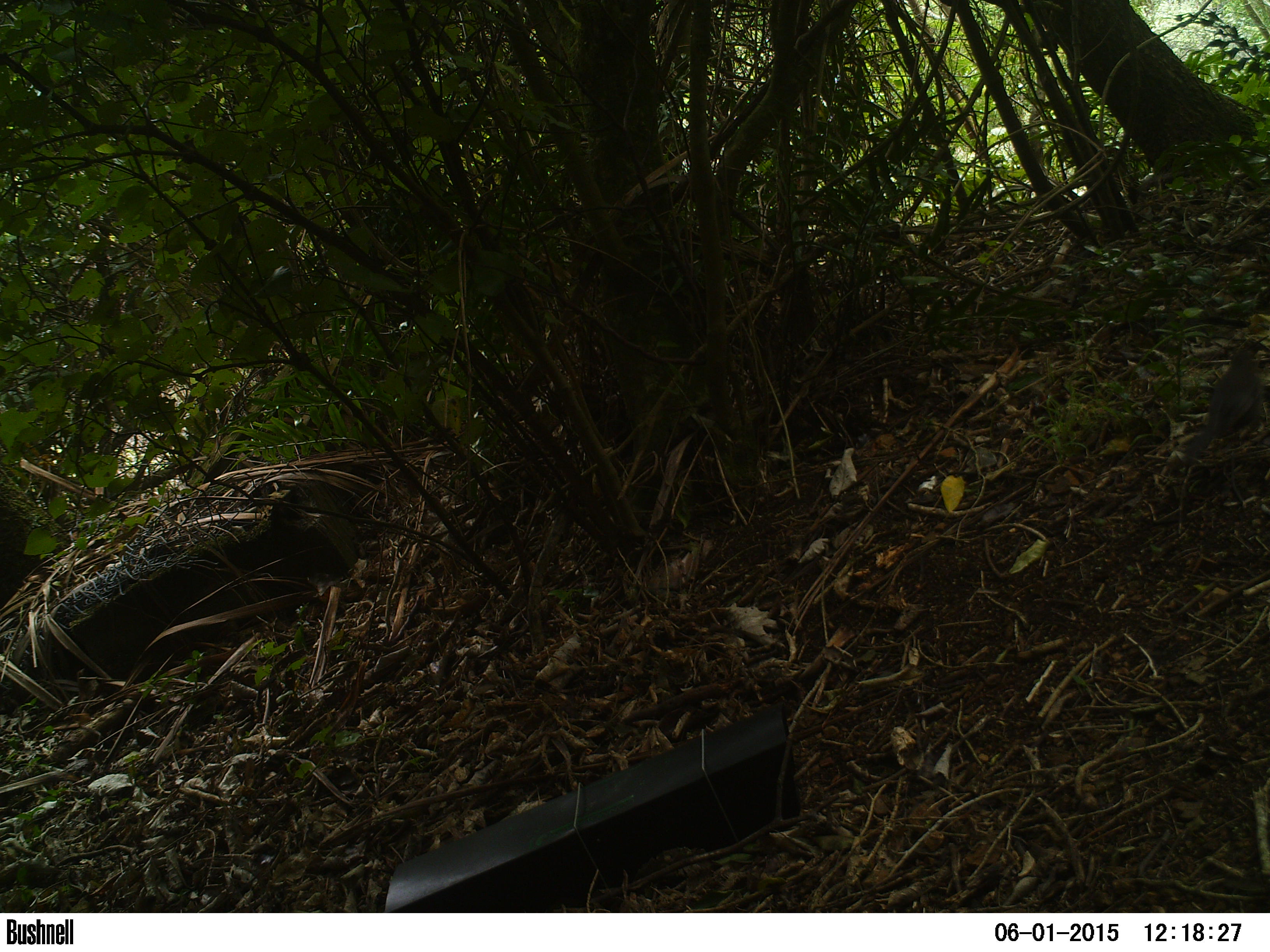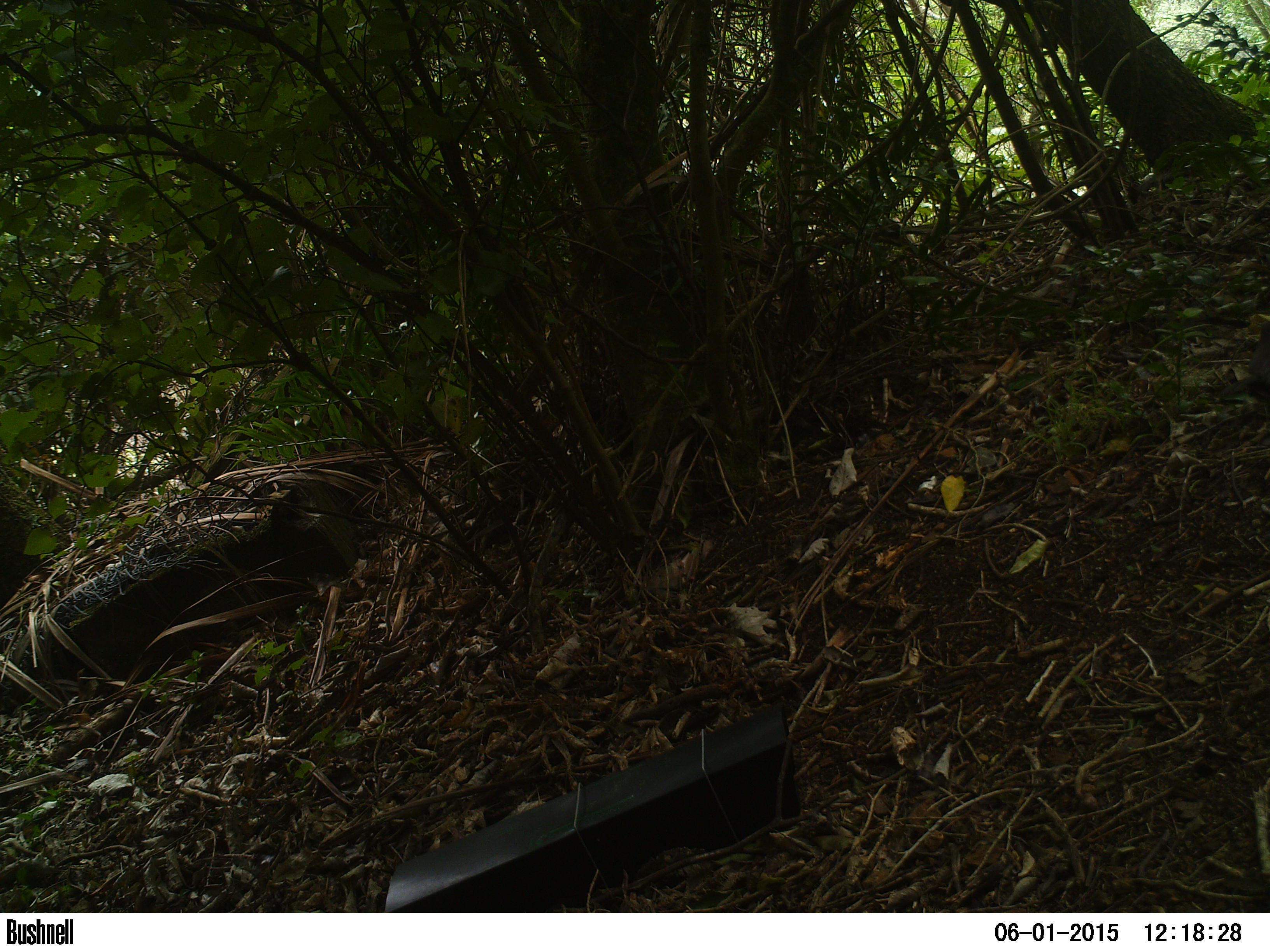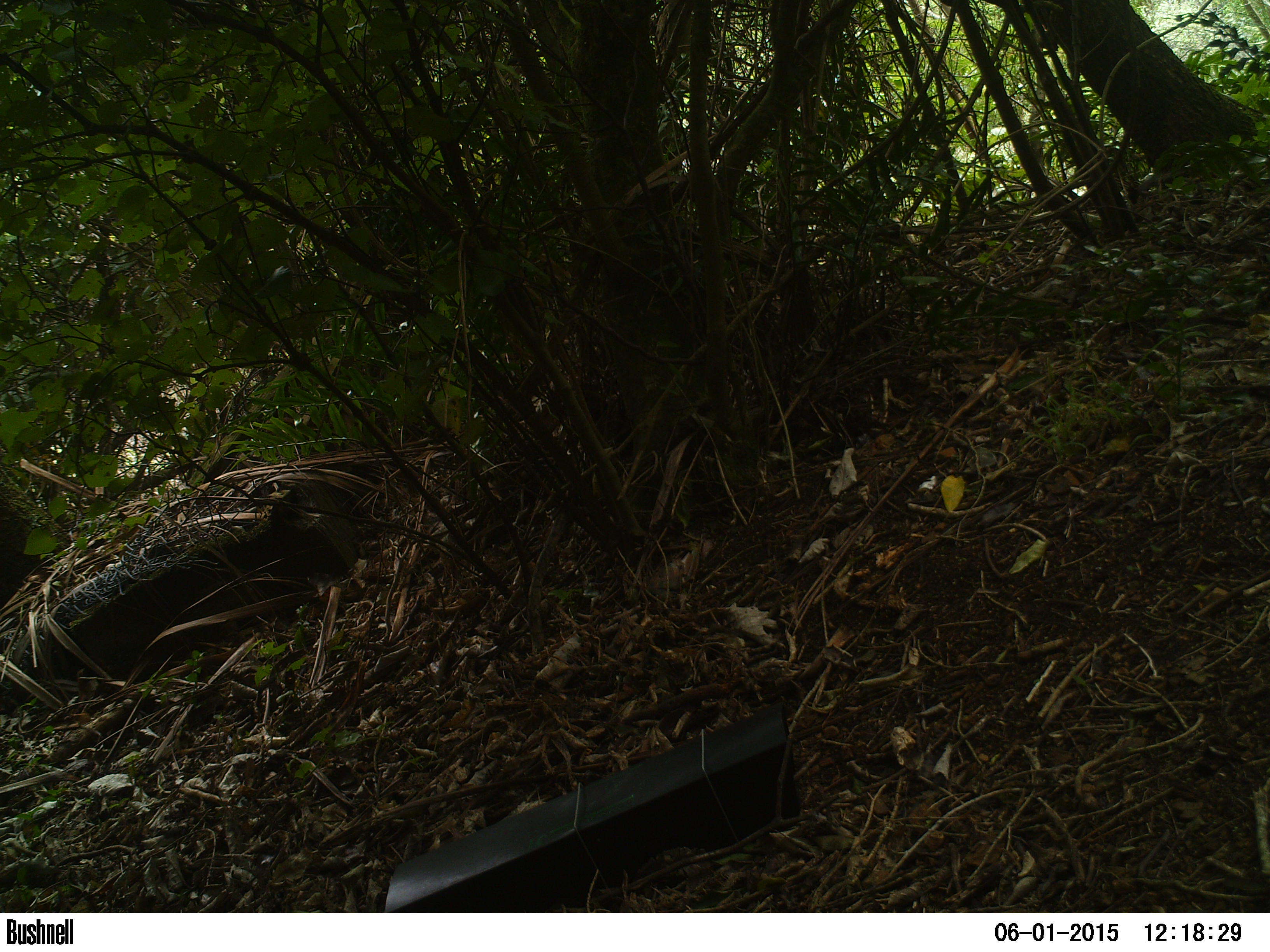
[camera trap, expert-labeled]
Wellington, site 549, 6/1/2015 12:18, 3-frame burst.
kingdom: Animalia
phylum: Chordata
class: Aves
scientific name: Aves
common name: bird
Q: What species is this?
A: Bird (Aves).